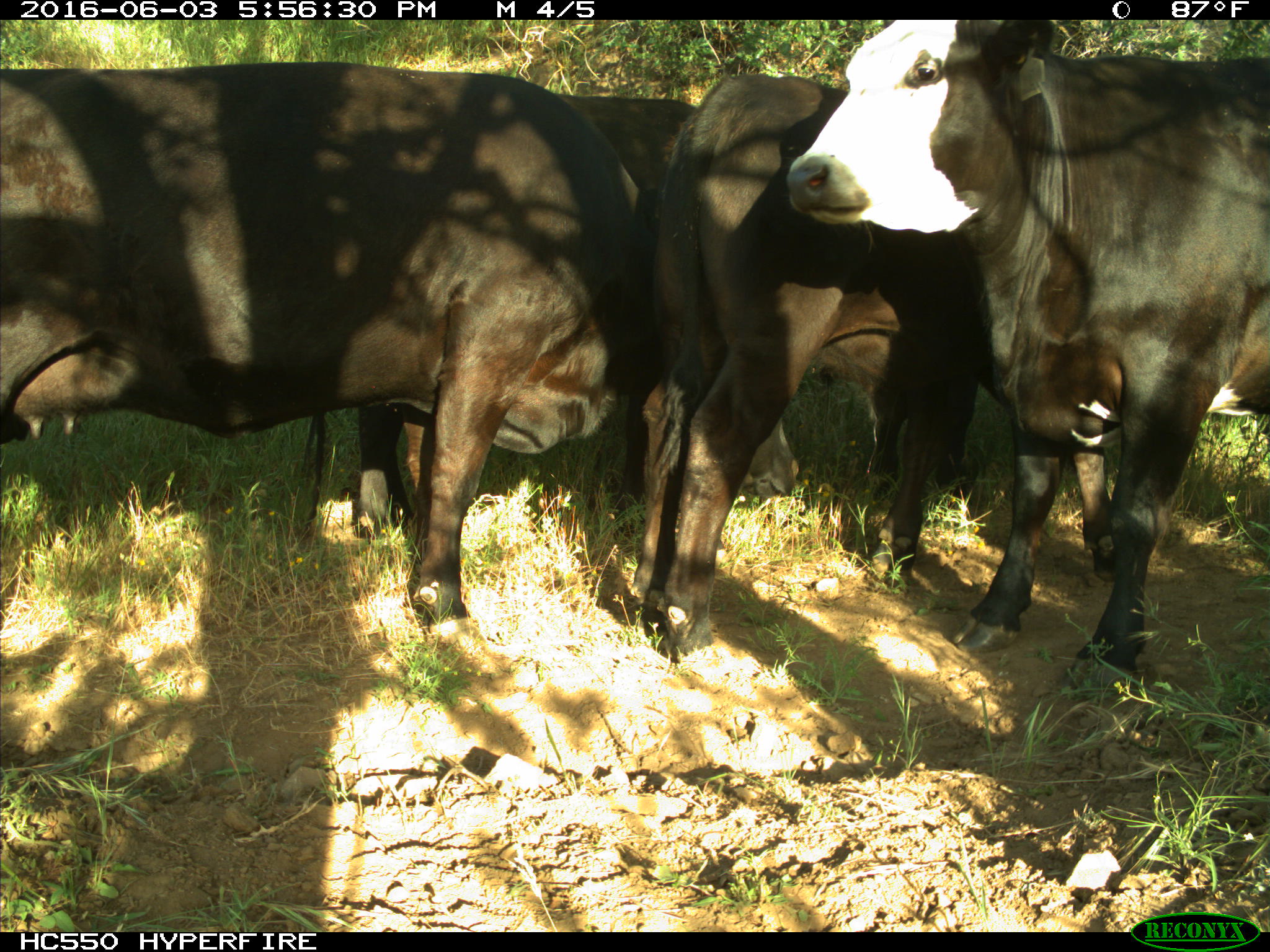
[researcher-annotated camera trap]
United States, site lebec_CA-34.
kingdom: Animalia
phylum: Chordata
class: Mammalia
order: Artiodactyla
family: Bovidae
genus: Bos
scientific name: Bos taurus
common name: domestic cow